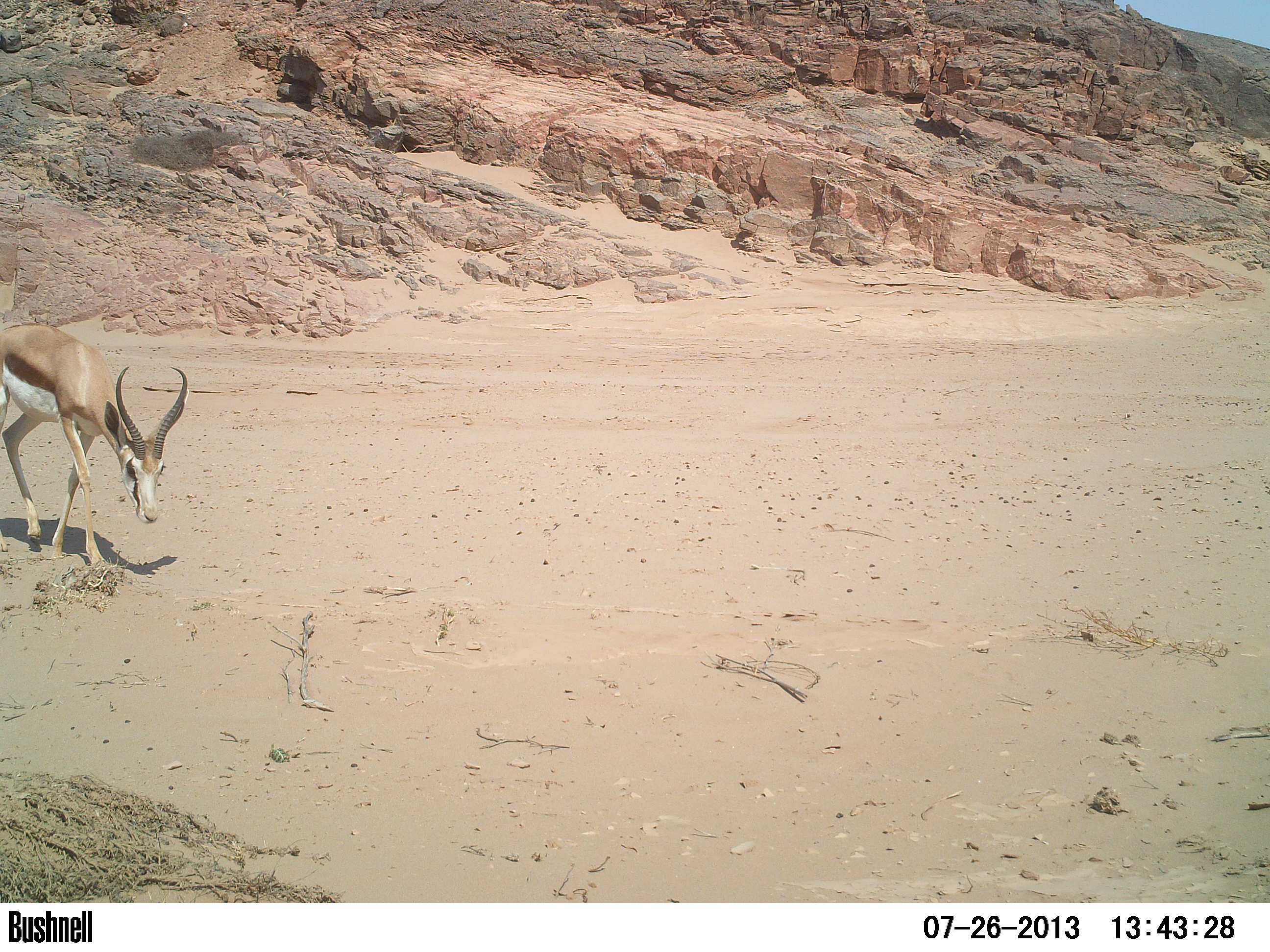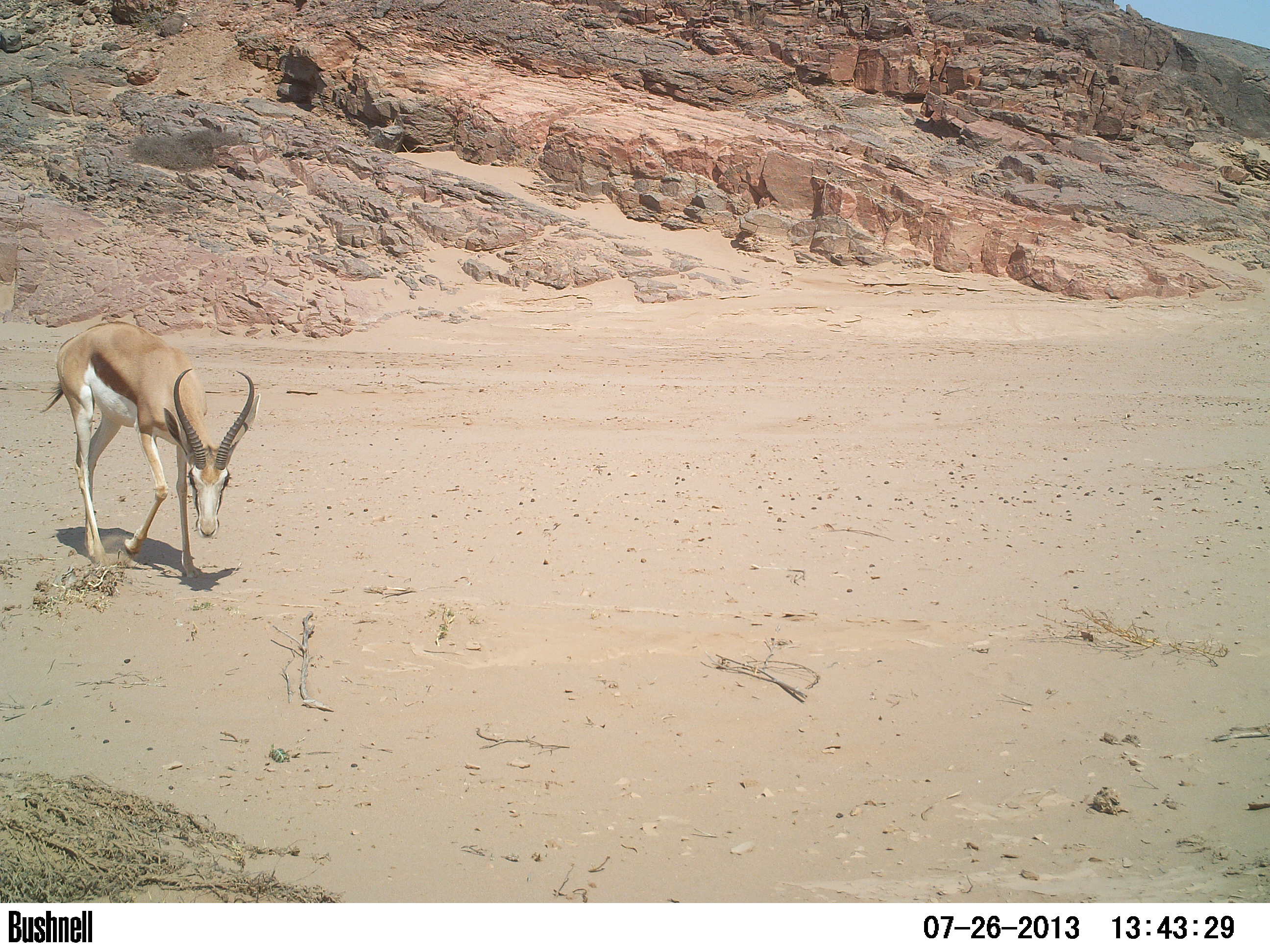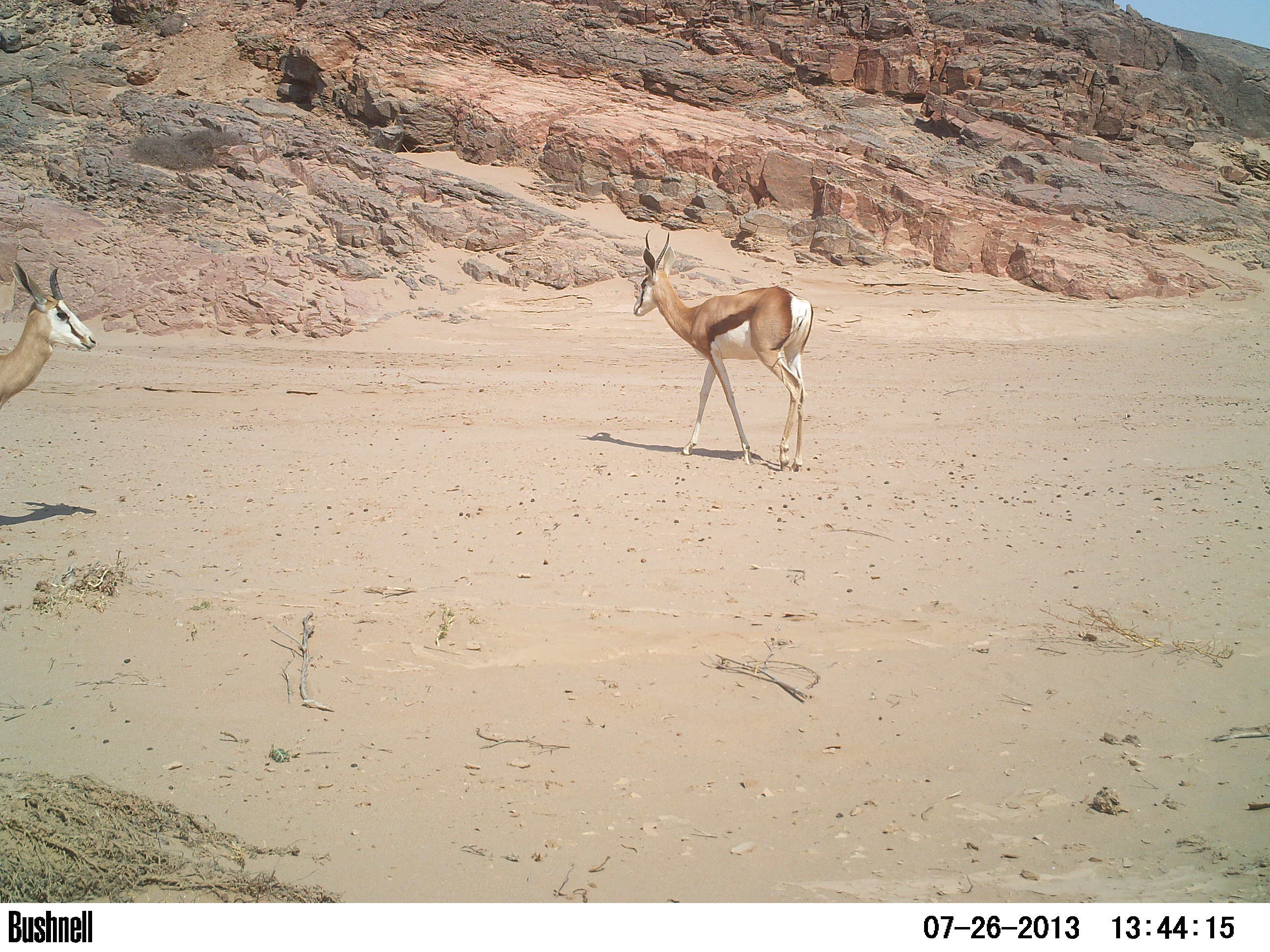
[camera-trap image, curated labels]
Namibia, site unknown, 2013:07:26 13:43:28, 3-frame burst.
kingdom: Animalia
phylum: Chordata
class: Mammalia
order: Artiodactyla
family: Bovidae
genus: Antidorcas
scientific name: Antidorcas marsupialis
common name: springbok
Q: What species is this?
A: Antidorcas marsupialis (springbok).